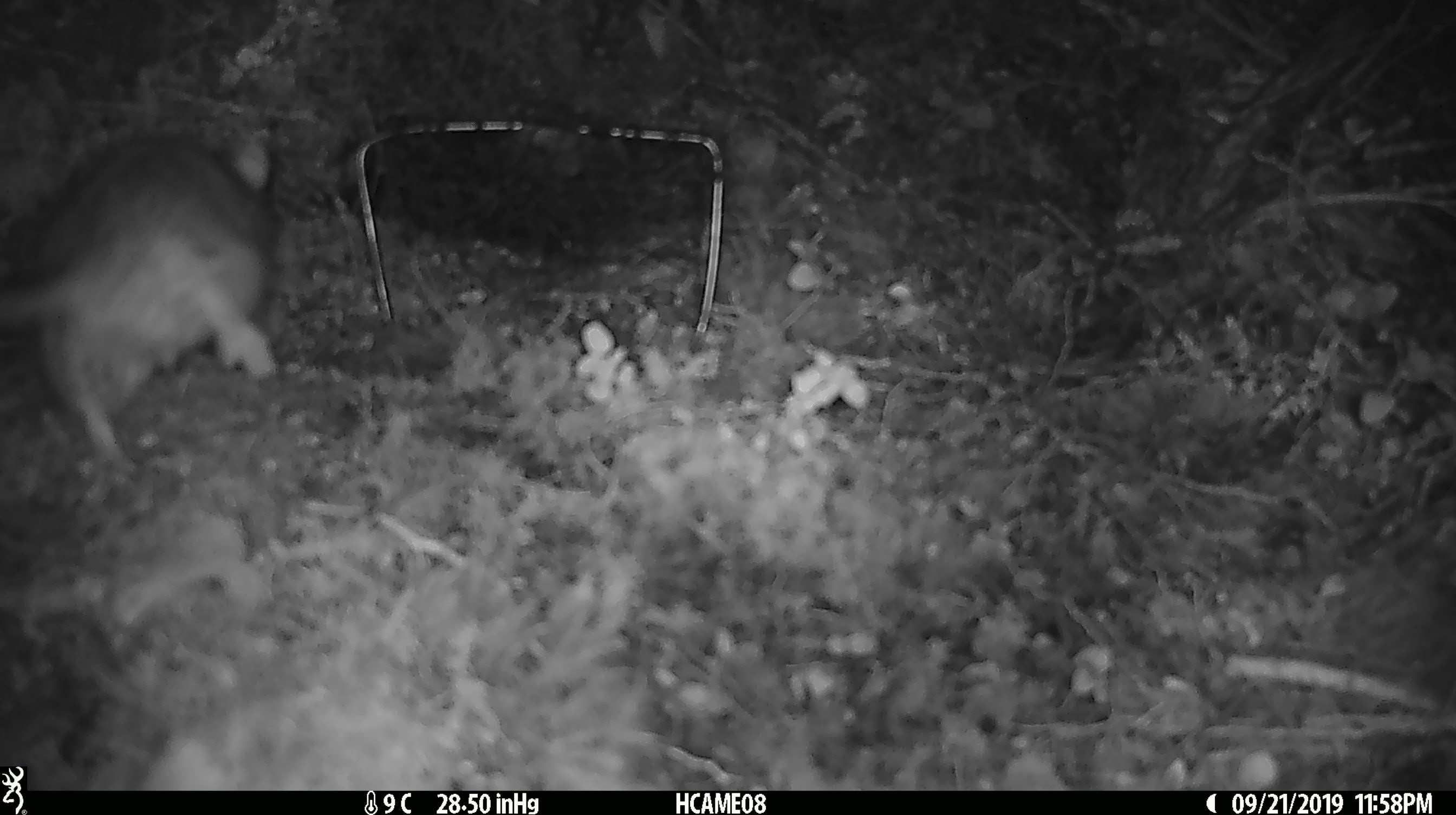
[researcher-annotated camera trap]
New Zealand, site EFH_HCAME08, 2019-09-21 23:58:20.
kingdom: Animalia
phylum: Chordata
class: Mammalia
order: Rodentia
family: Muridae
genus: Rattus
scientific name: Rattus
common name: rat